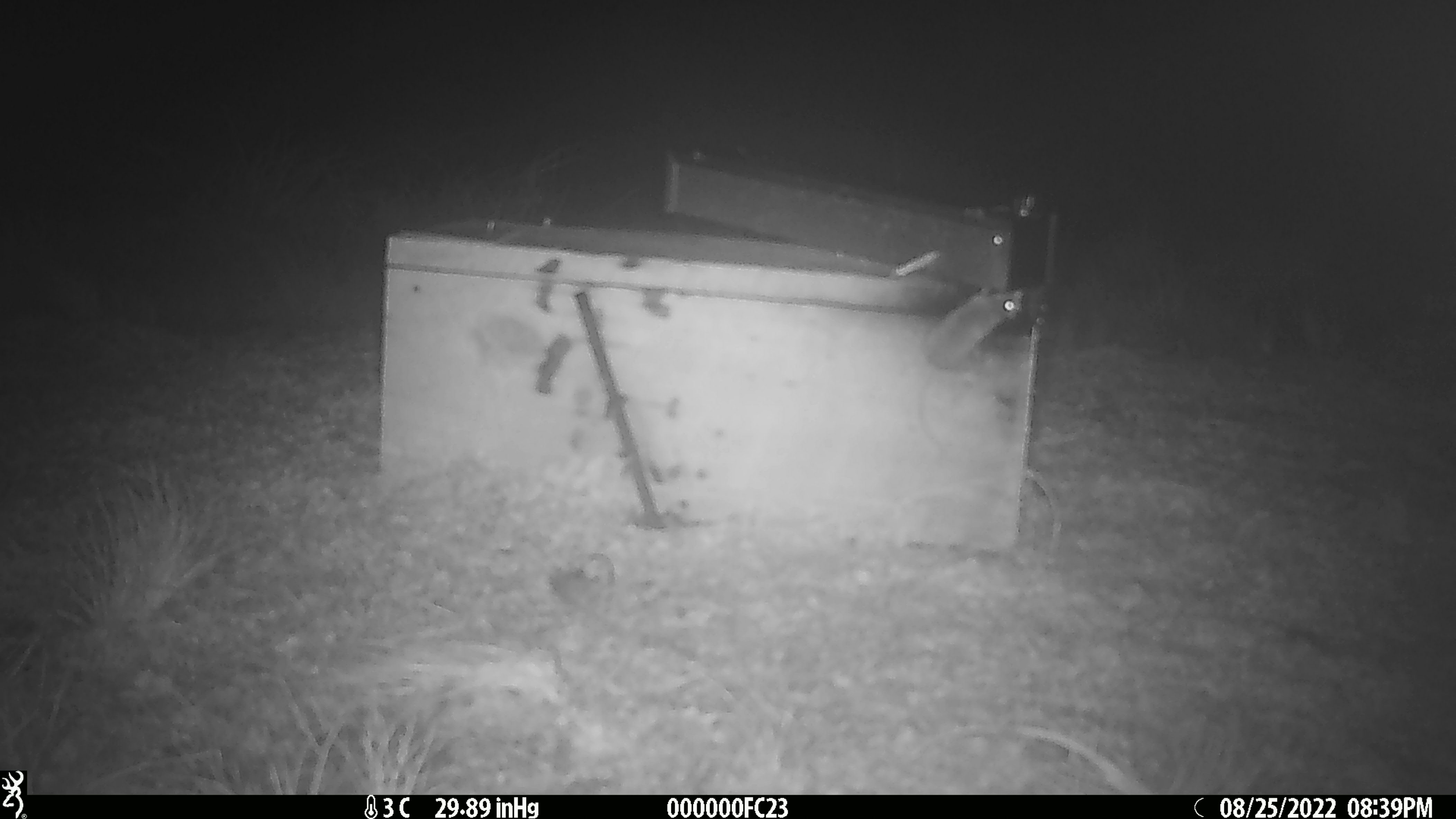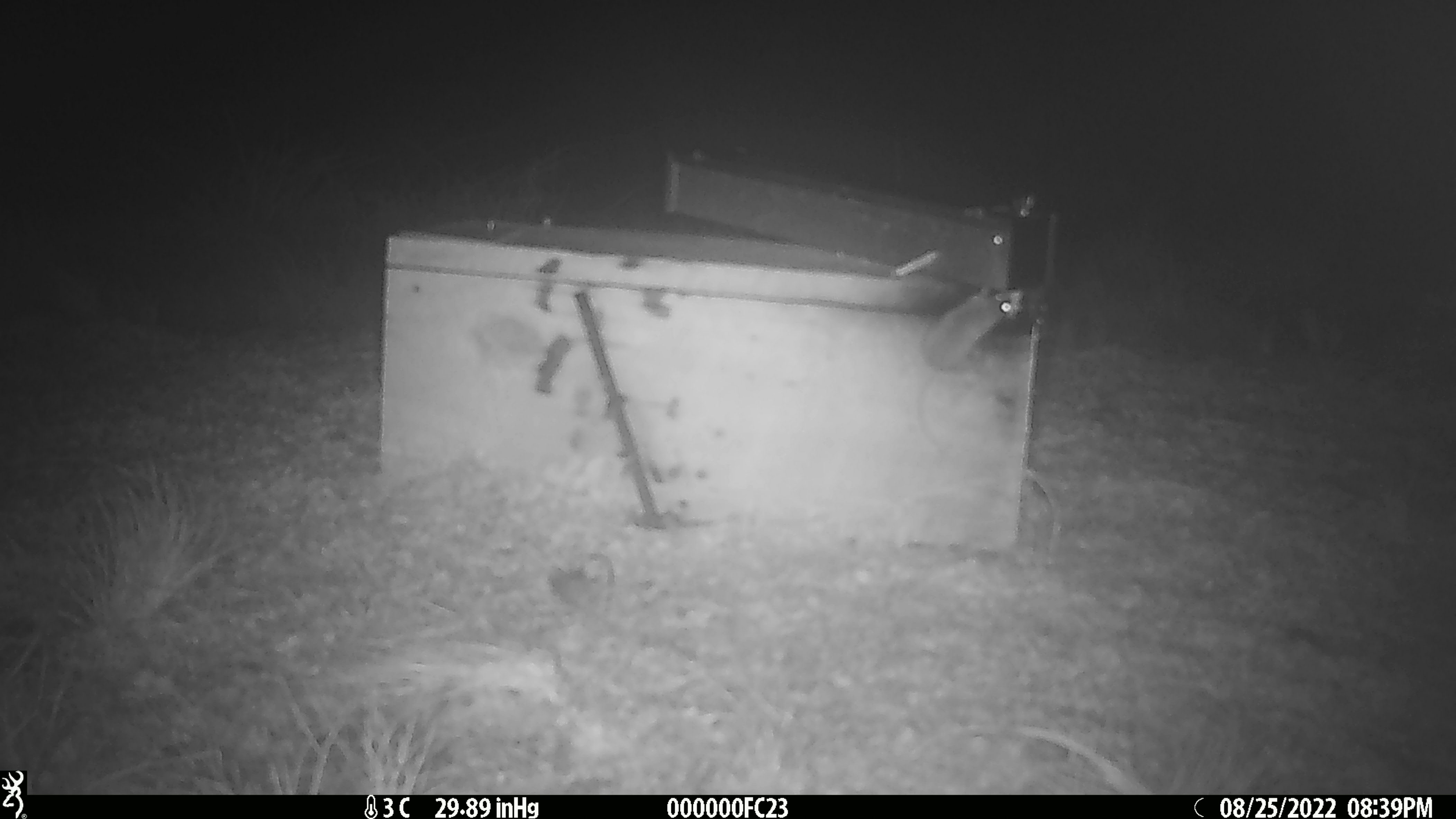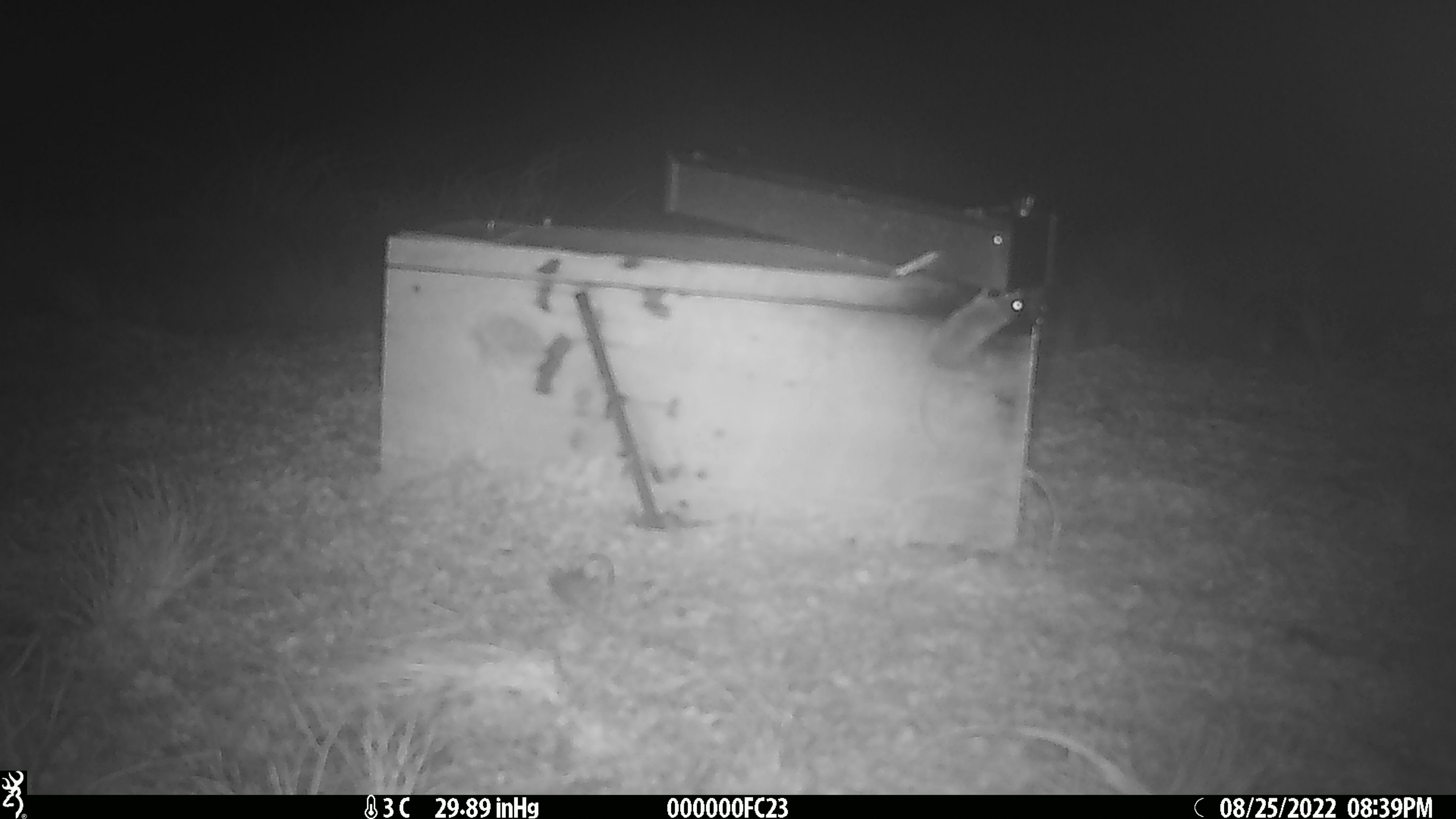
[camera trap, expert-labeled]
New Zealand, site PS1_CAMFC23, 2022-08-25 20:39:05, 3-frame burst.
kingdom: Animalia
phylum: Chordata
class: Mammalia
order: Rodentia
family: Muridae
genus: Mus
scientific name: Mus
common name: mouse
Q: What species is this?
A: Mouse (Mus).